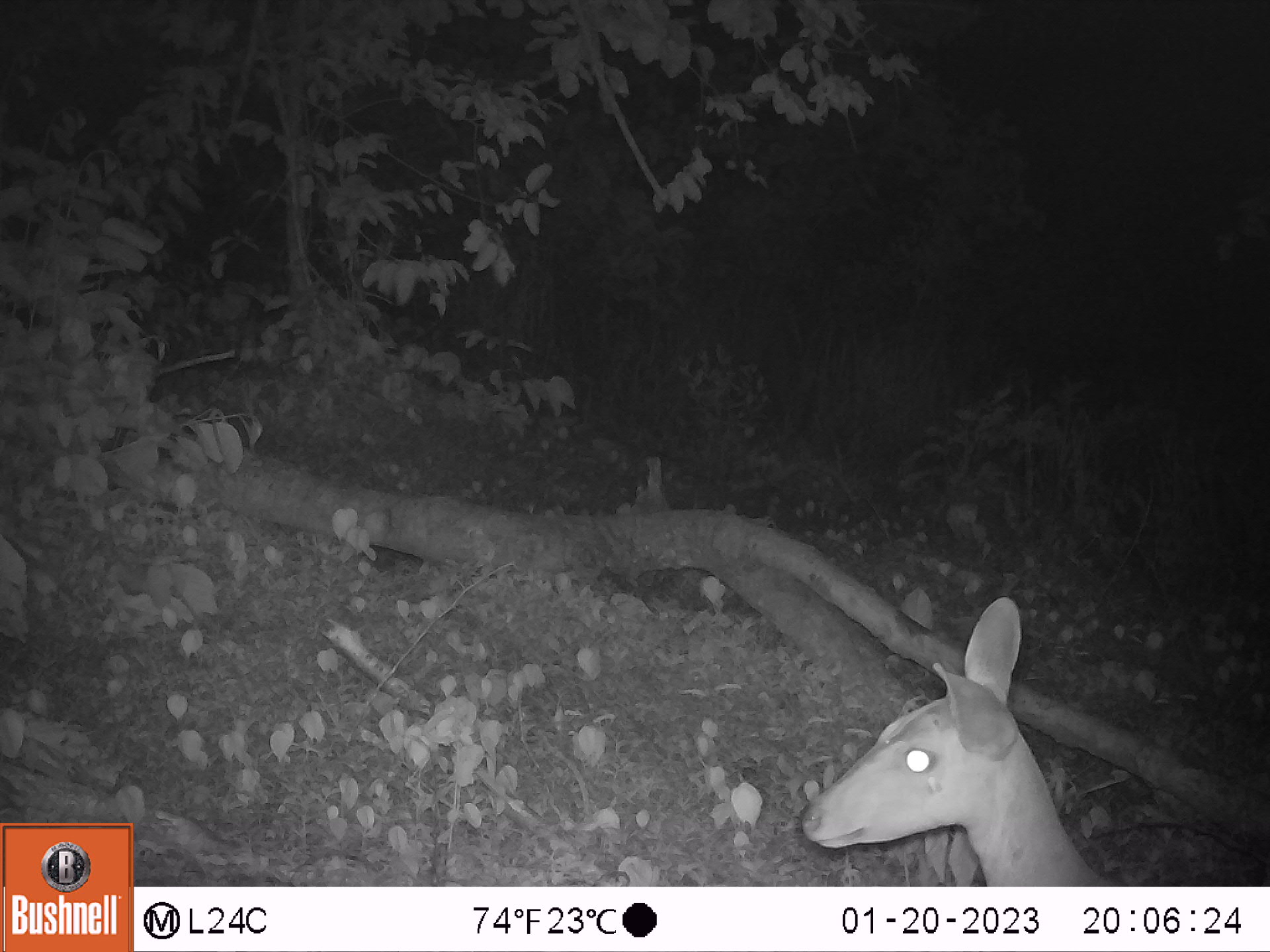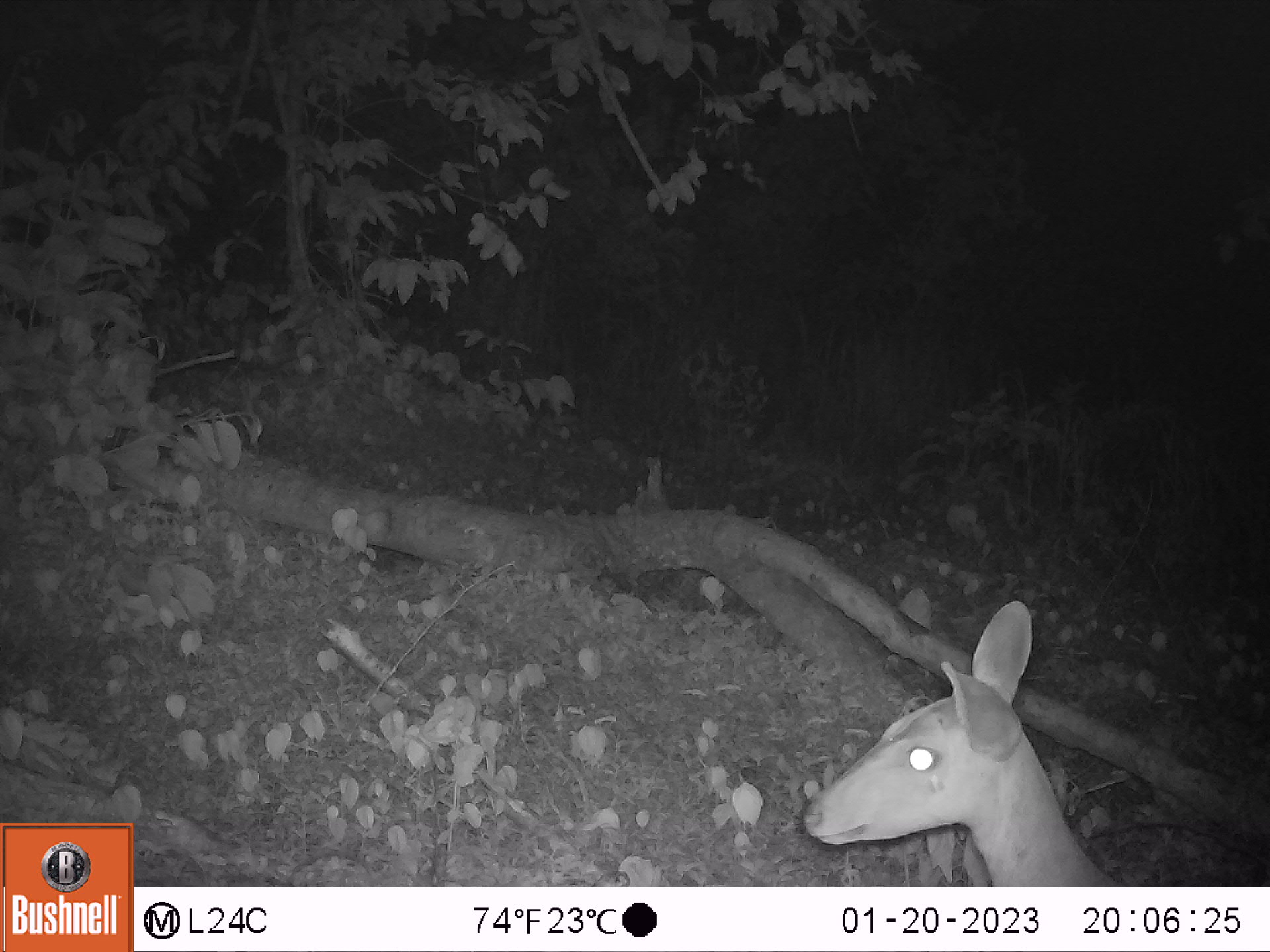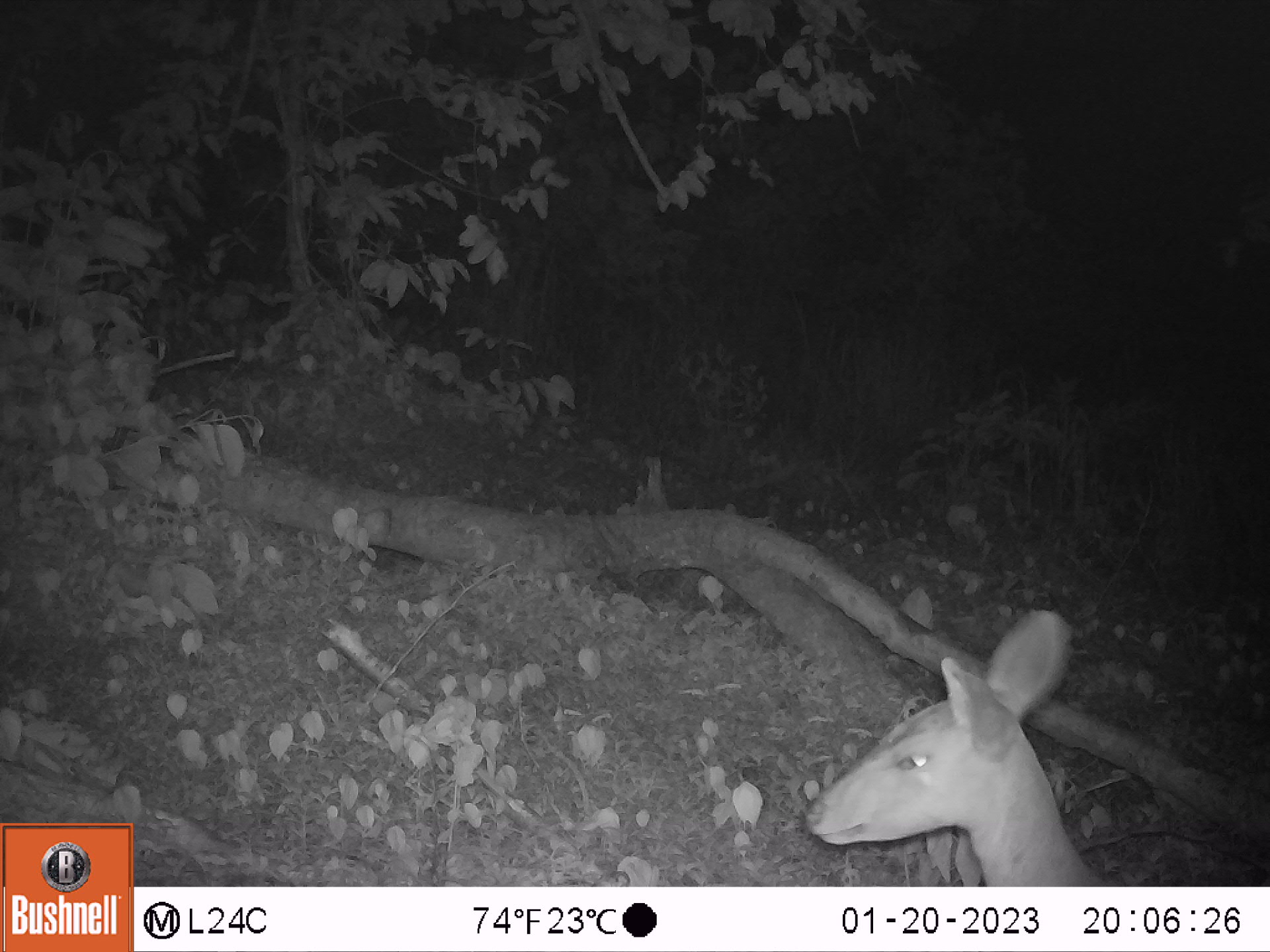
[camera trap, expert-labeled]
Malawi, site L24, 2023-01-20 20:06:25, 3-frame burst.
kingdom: Animalia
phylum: Chordata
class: Mammalia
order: Artiodactyla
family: Bovidae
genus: Tragelaphus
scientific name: Tragelaphus sylvaticus sylvaticus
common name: cape bushbuck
Cape bushbuck (Tragelaphus sylvaticus sylvaticus), count 1.